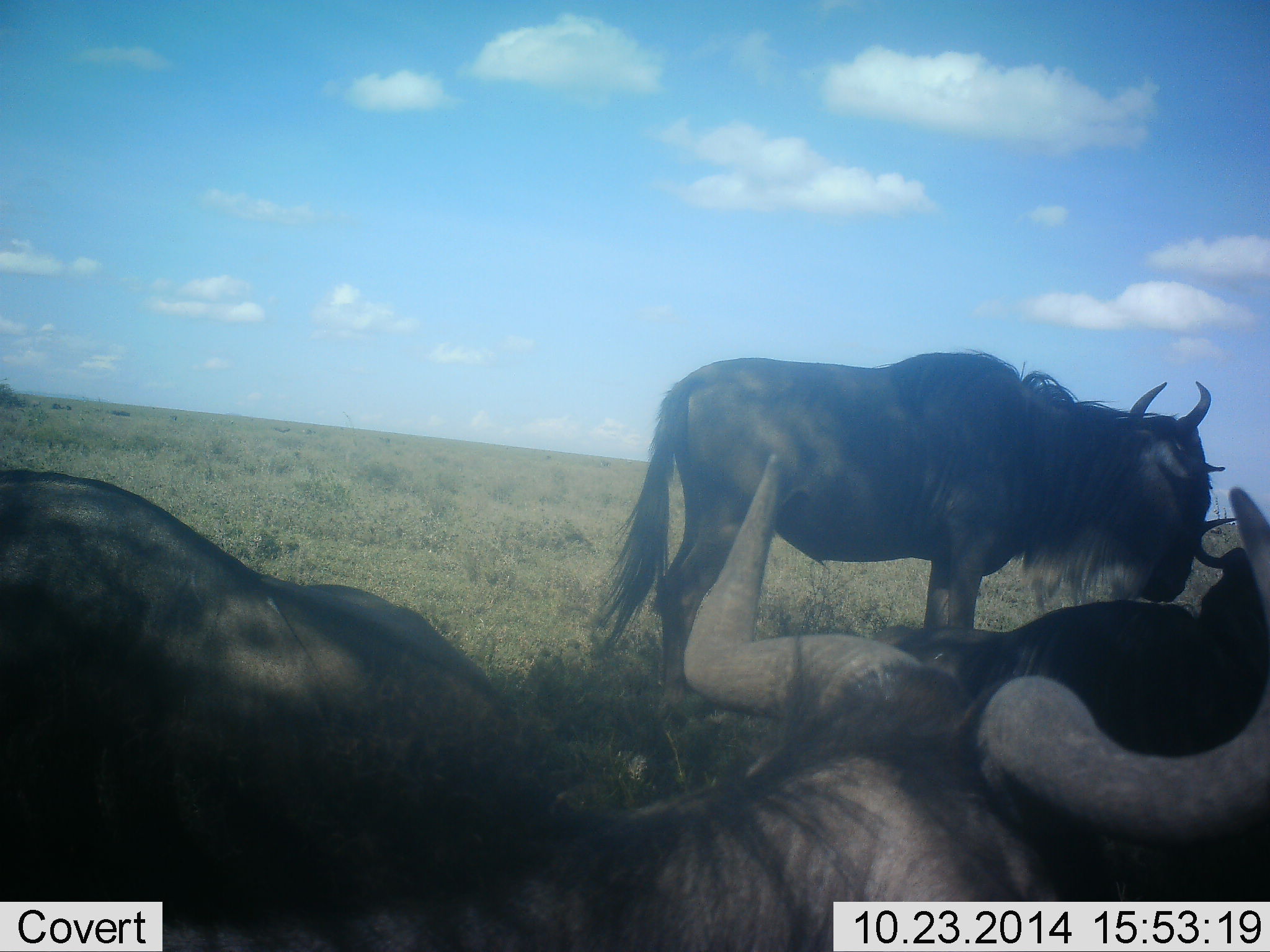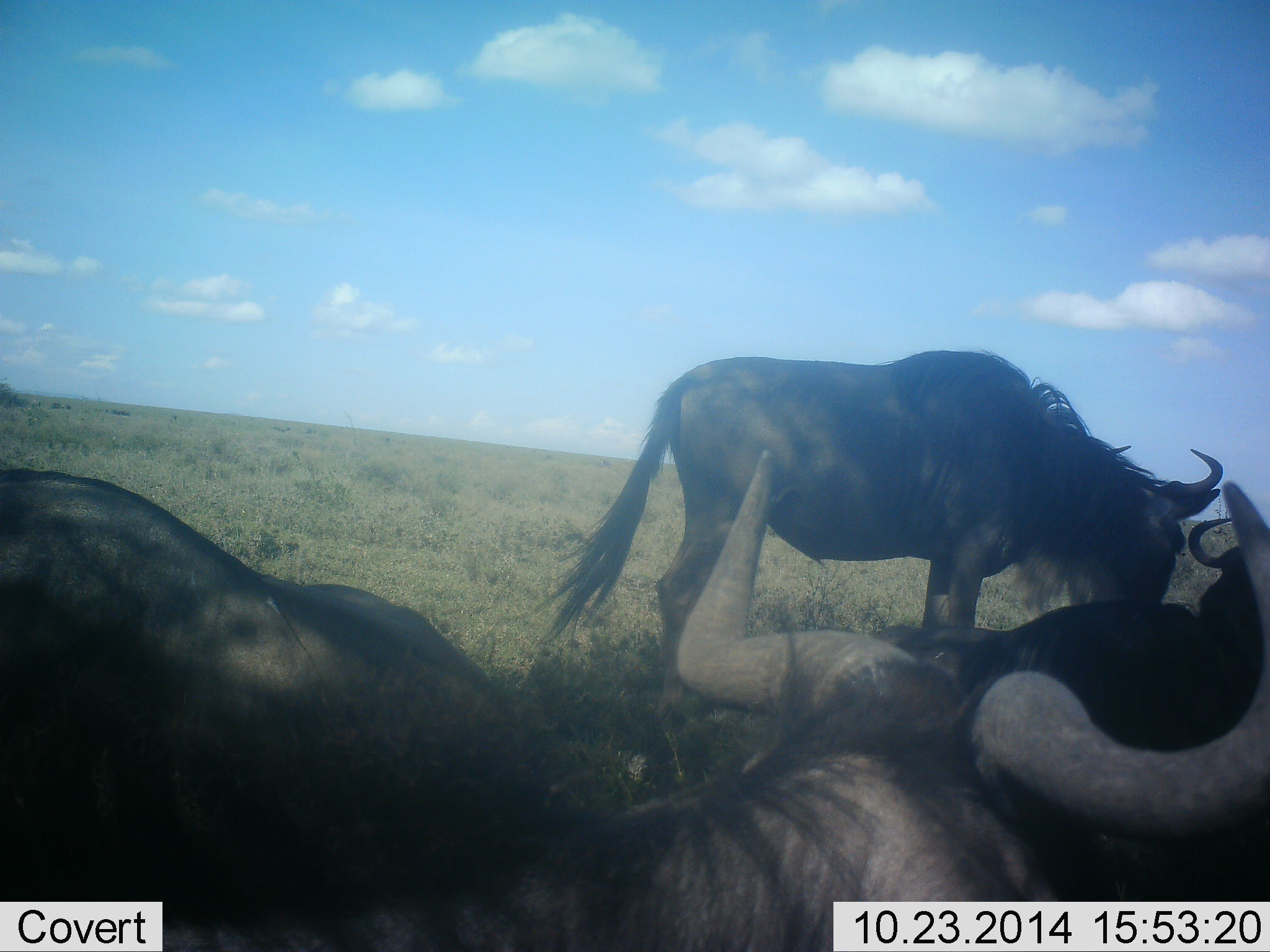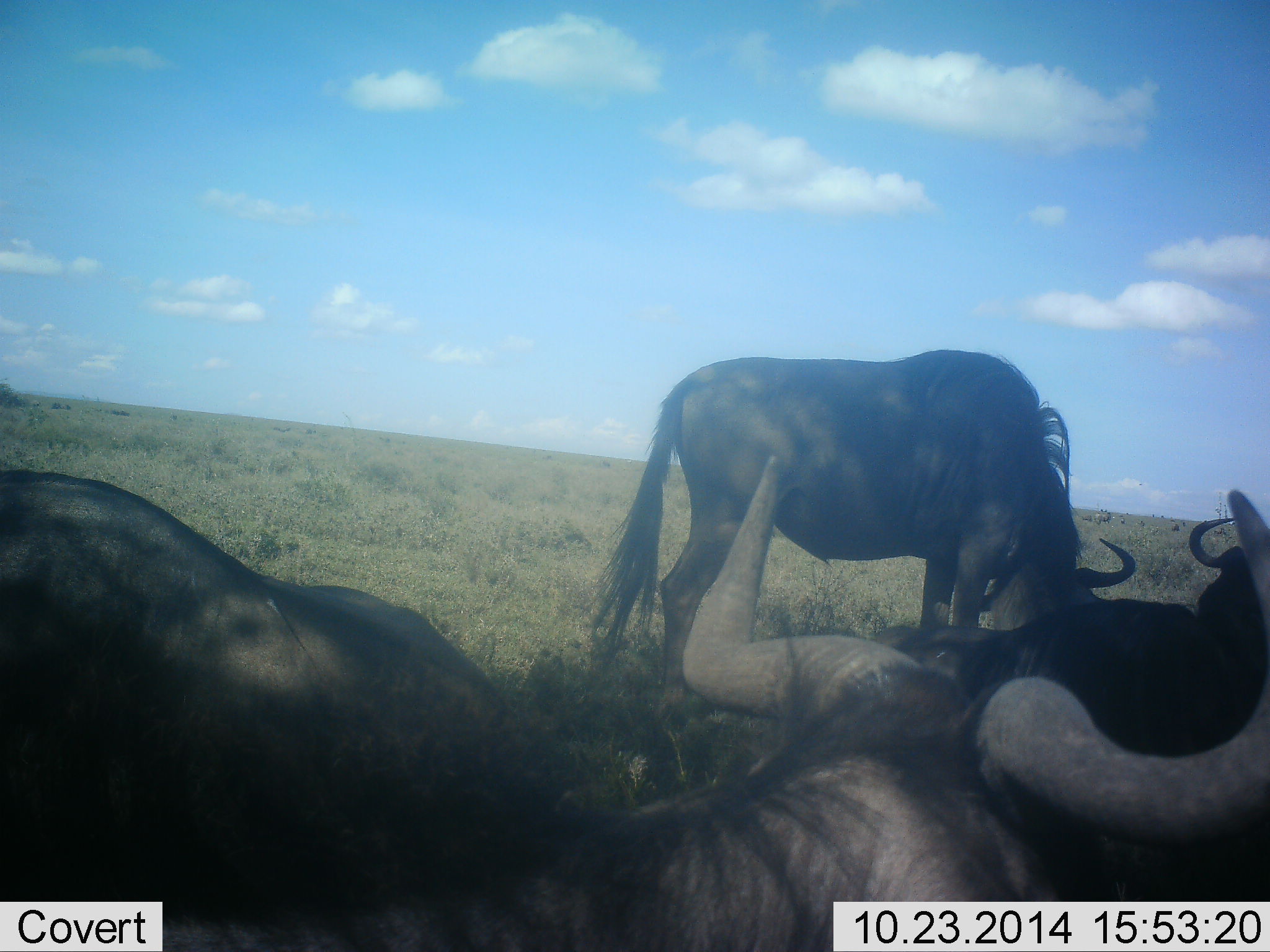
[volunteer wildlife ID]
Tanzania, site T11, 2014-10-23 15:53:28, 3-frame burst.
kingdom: Animalia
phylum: Chordata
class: Mammalia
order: Artiodactyla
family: Bovidae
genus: Connochaetes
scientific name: Connochaetes taurinus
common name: blue wildebeest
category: wildebeest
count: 3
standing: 55%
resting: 91%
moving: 9%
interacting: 0%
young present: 0%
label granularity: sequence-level